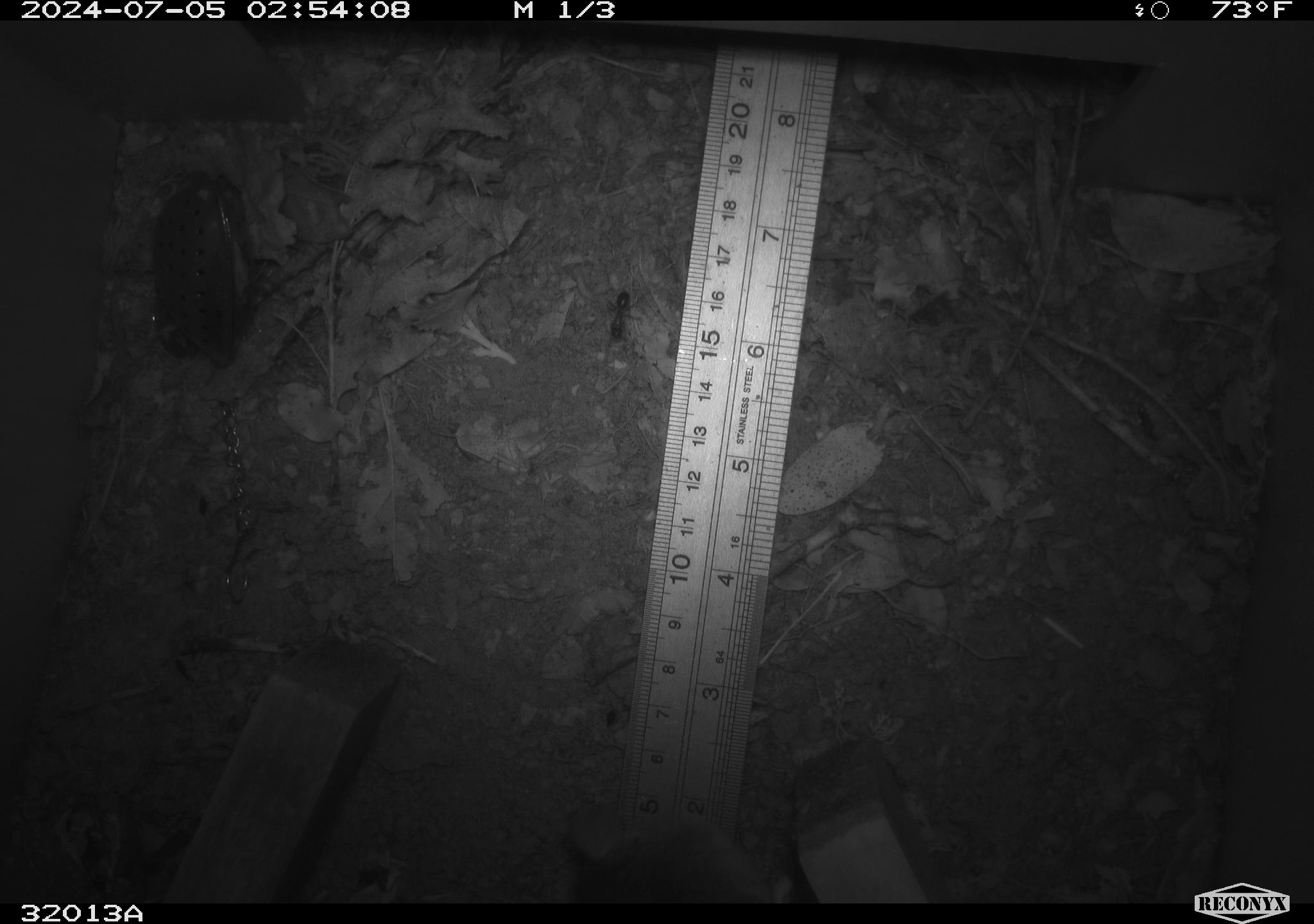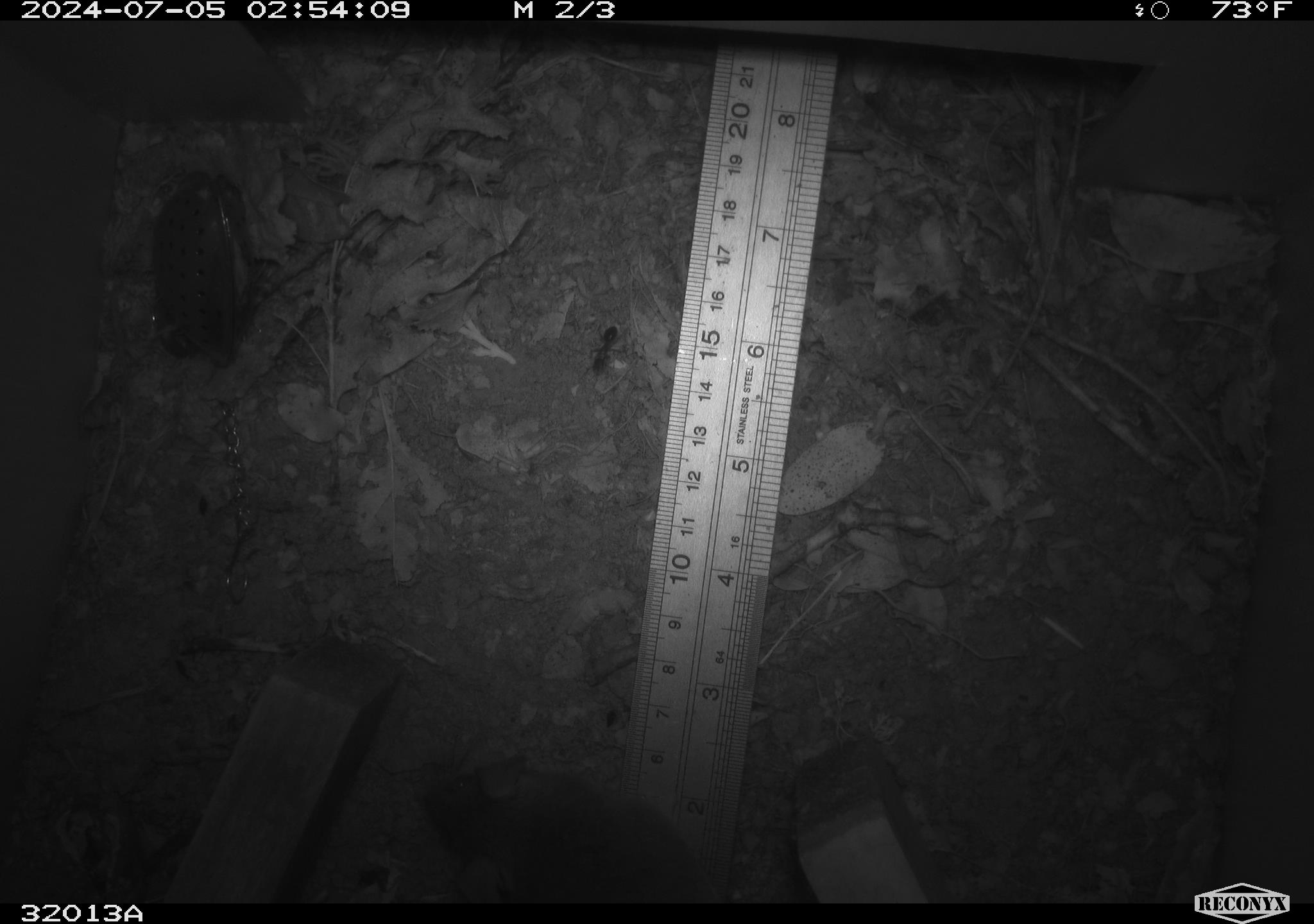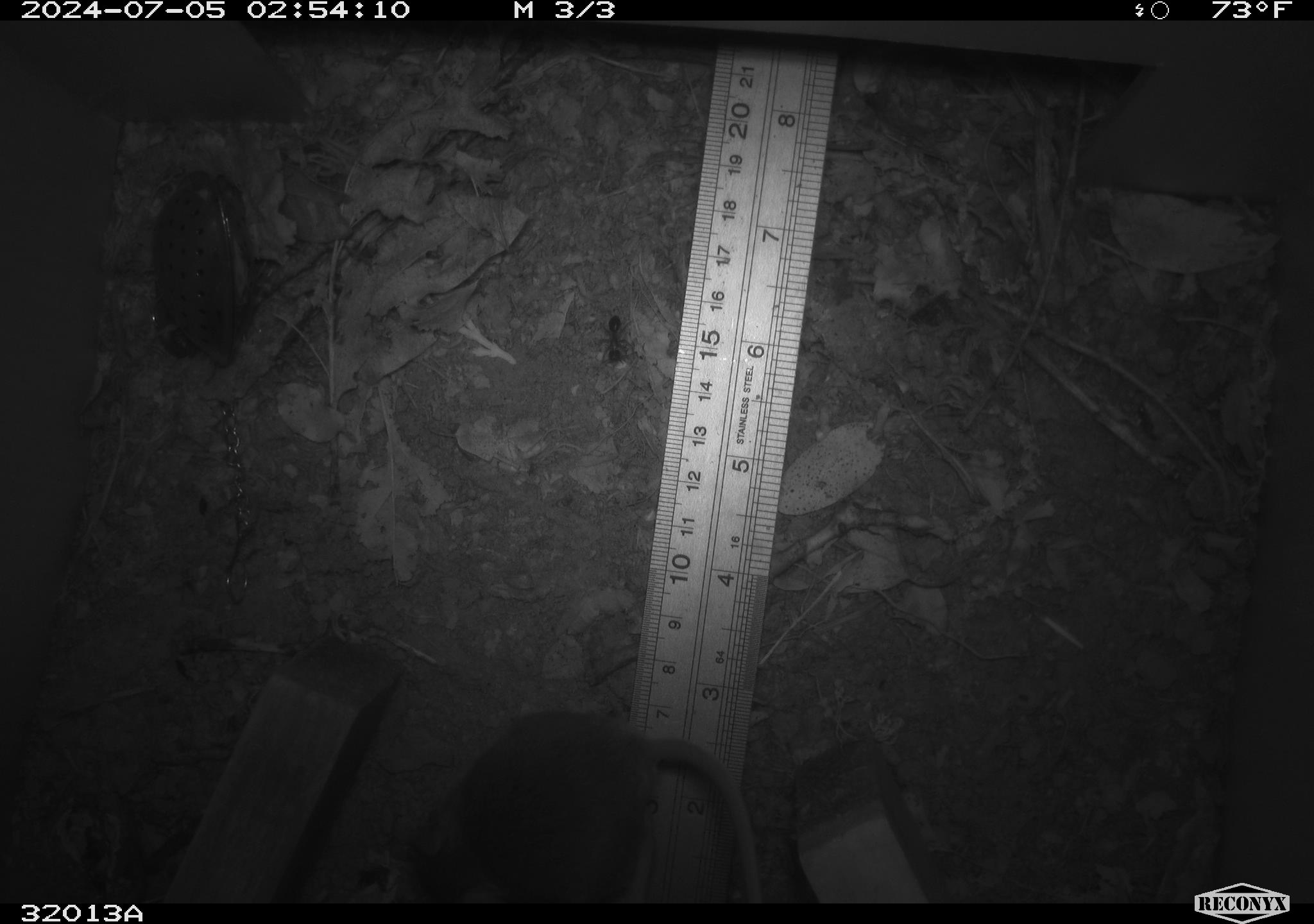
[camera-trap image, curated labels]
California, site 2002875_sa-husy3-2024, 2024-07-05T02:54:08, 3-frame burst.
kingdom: Animalia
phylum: Chordata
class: Mammalia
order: Rodentia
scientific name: Rodentia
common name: rodent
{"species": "rodent (Rodentia)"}